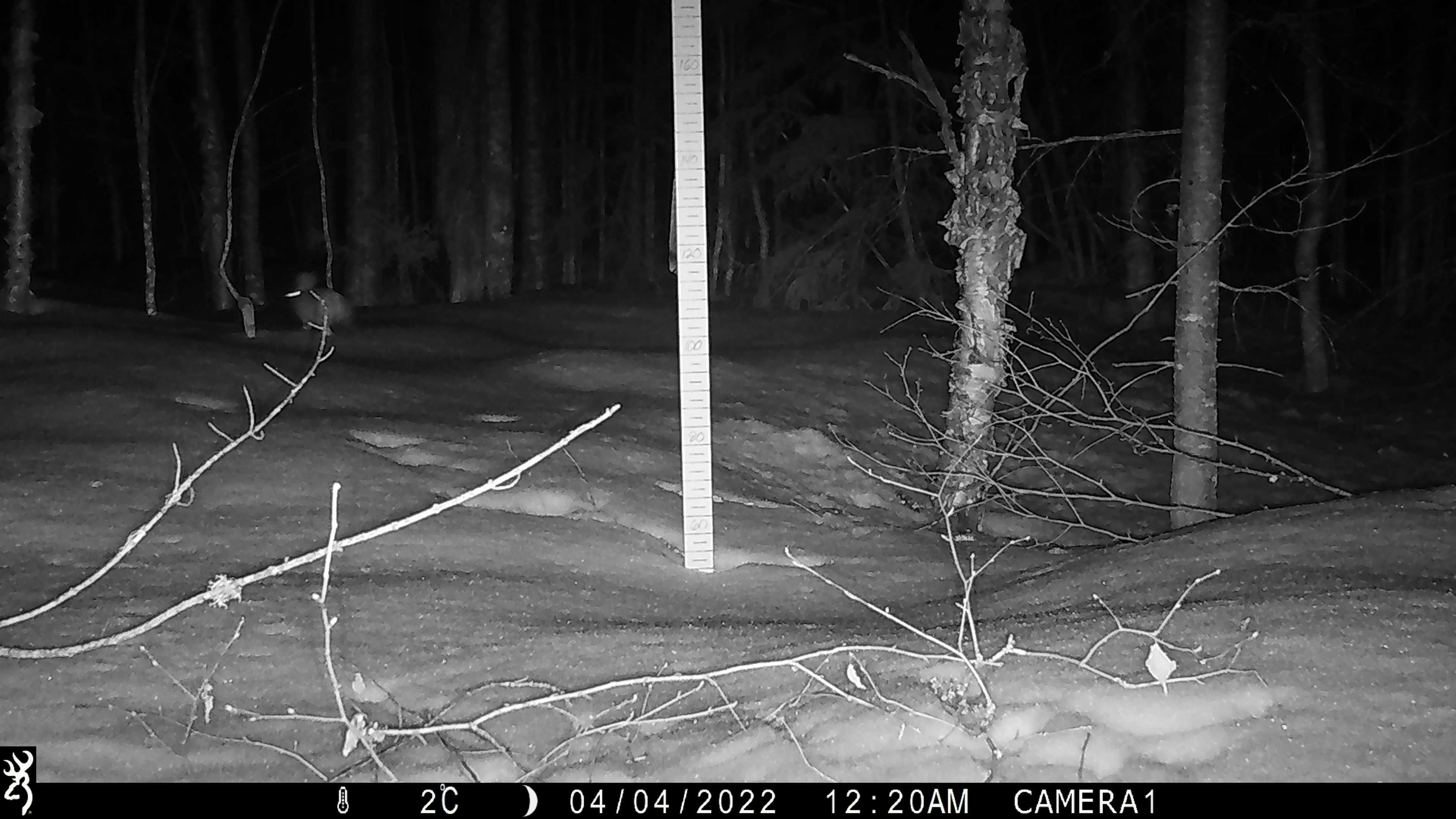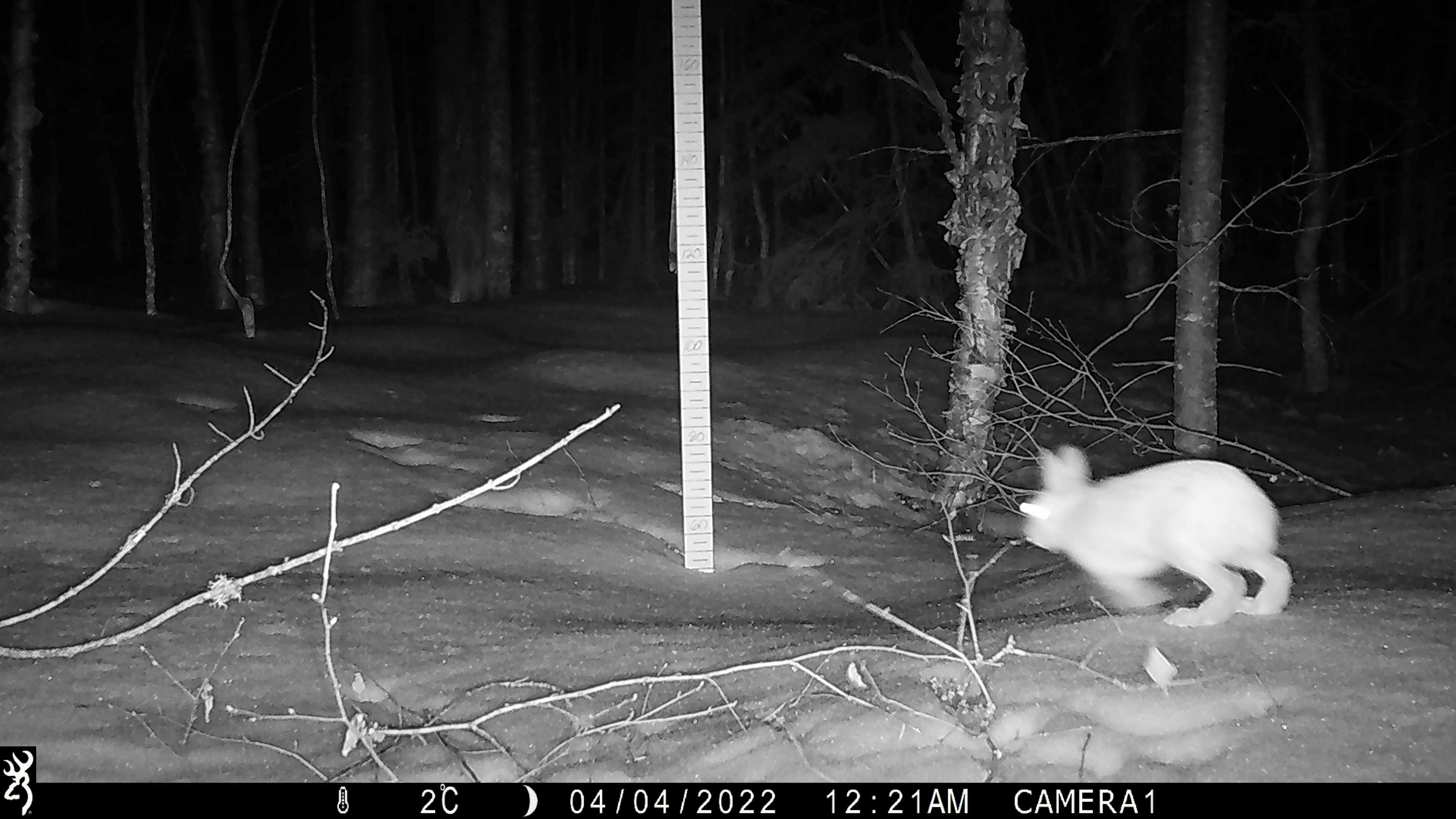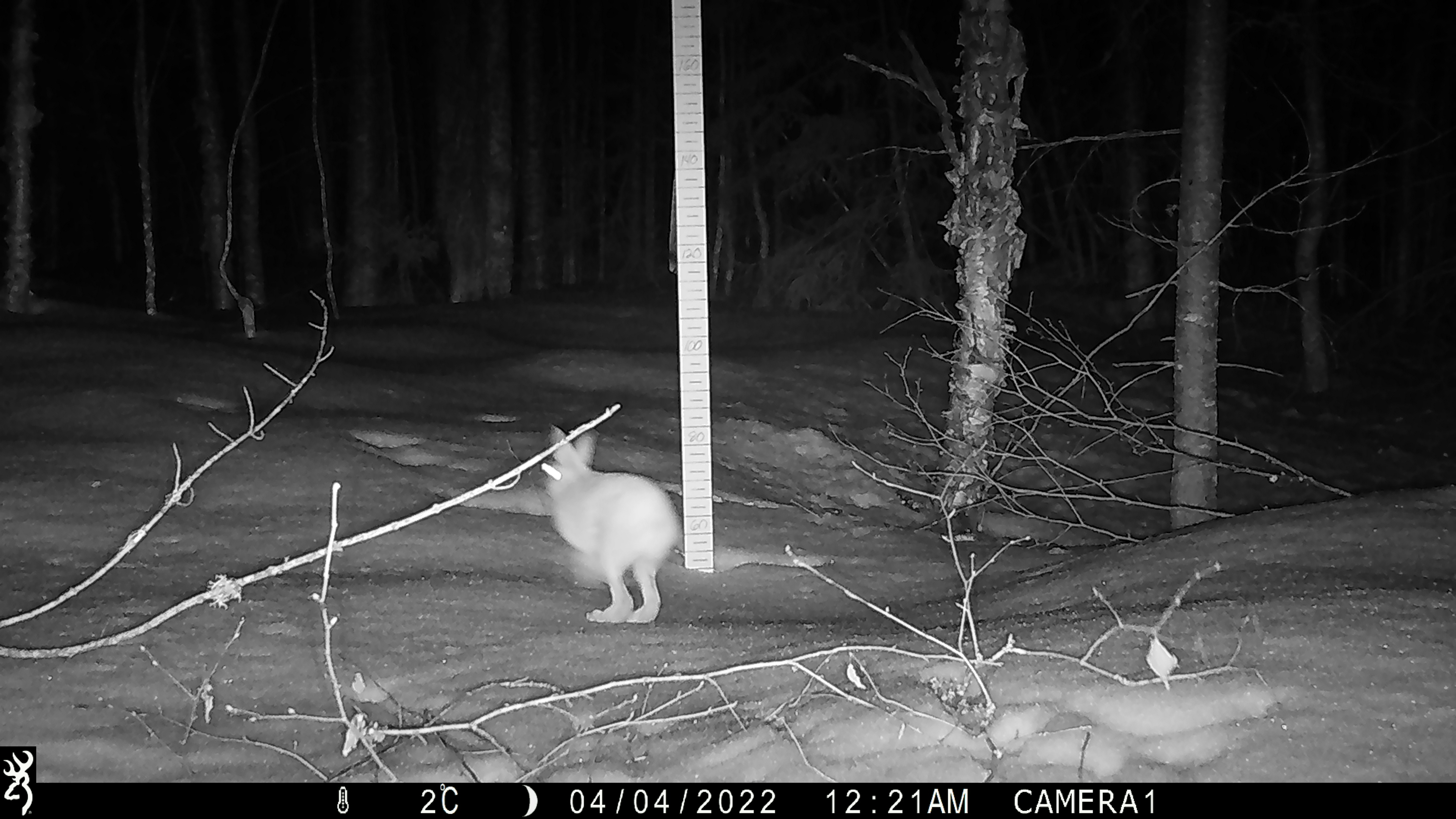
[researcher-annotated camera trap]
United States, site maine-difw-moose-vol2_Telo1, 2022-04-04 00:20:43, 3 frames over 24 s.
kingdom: Animalia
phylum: Chordata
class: Mammalia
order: Lagomorpha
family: Leporidae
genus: Lepus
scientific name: Lepus americanus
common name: snowshoe hare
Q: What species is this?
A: Snowshoe hare (Lepus americanus).